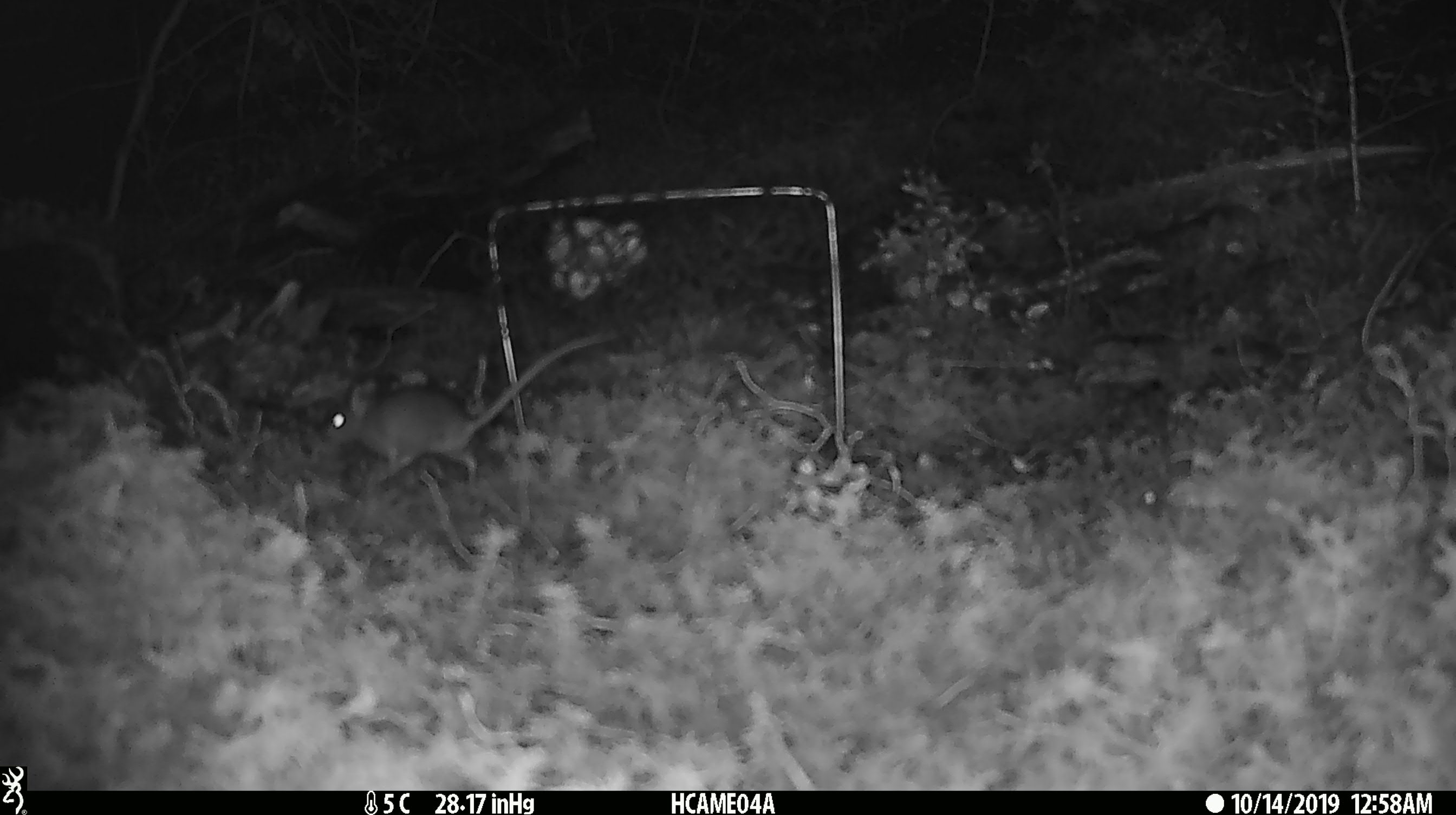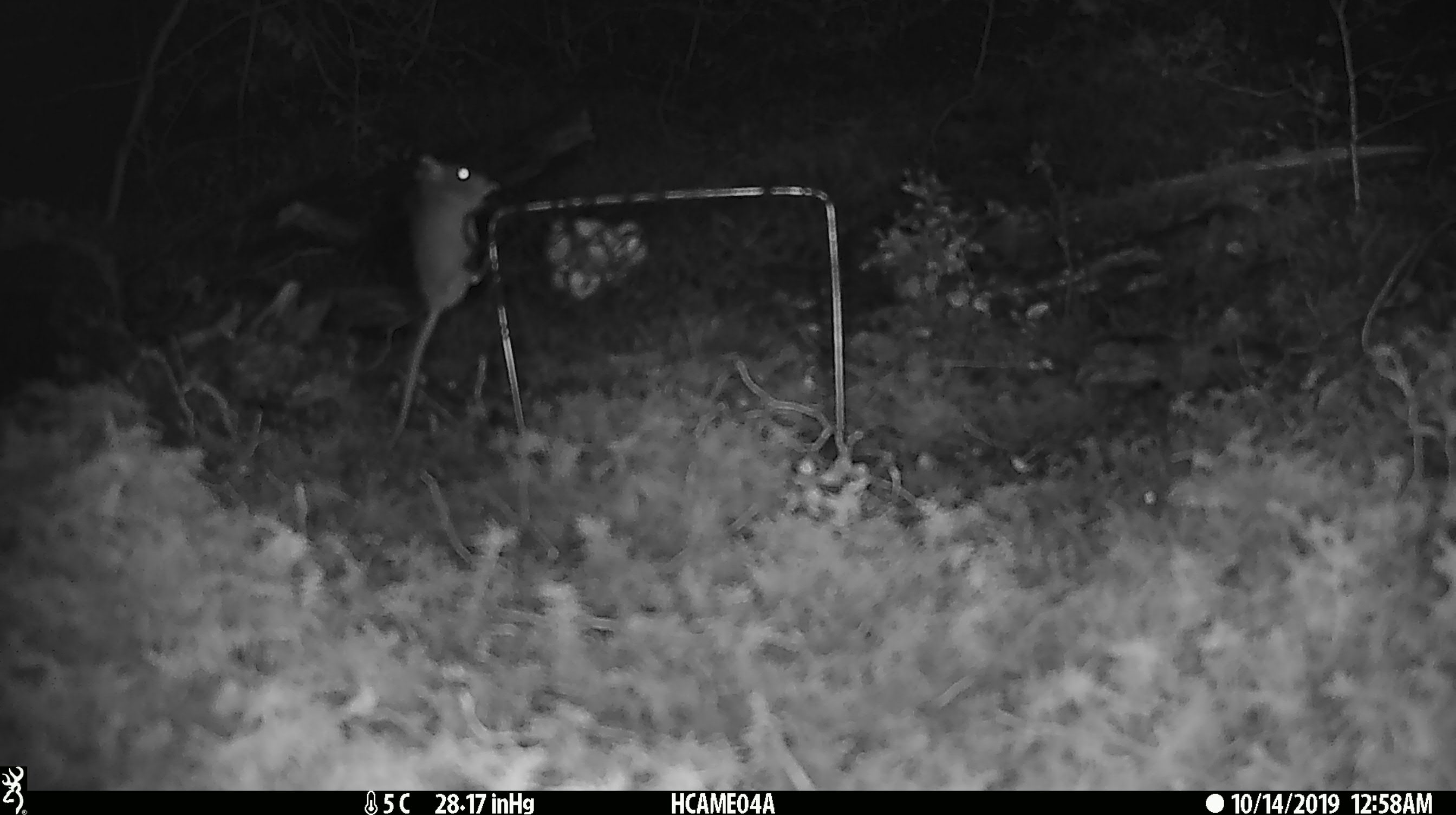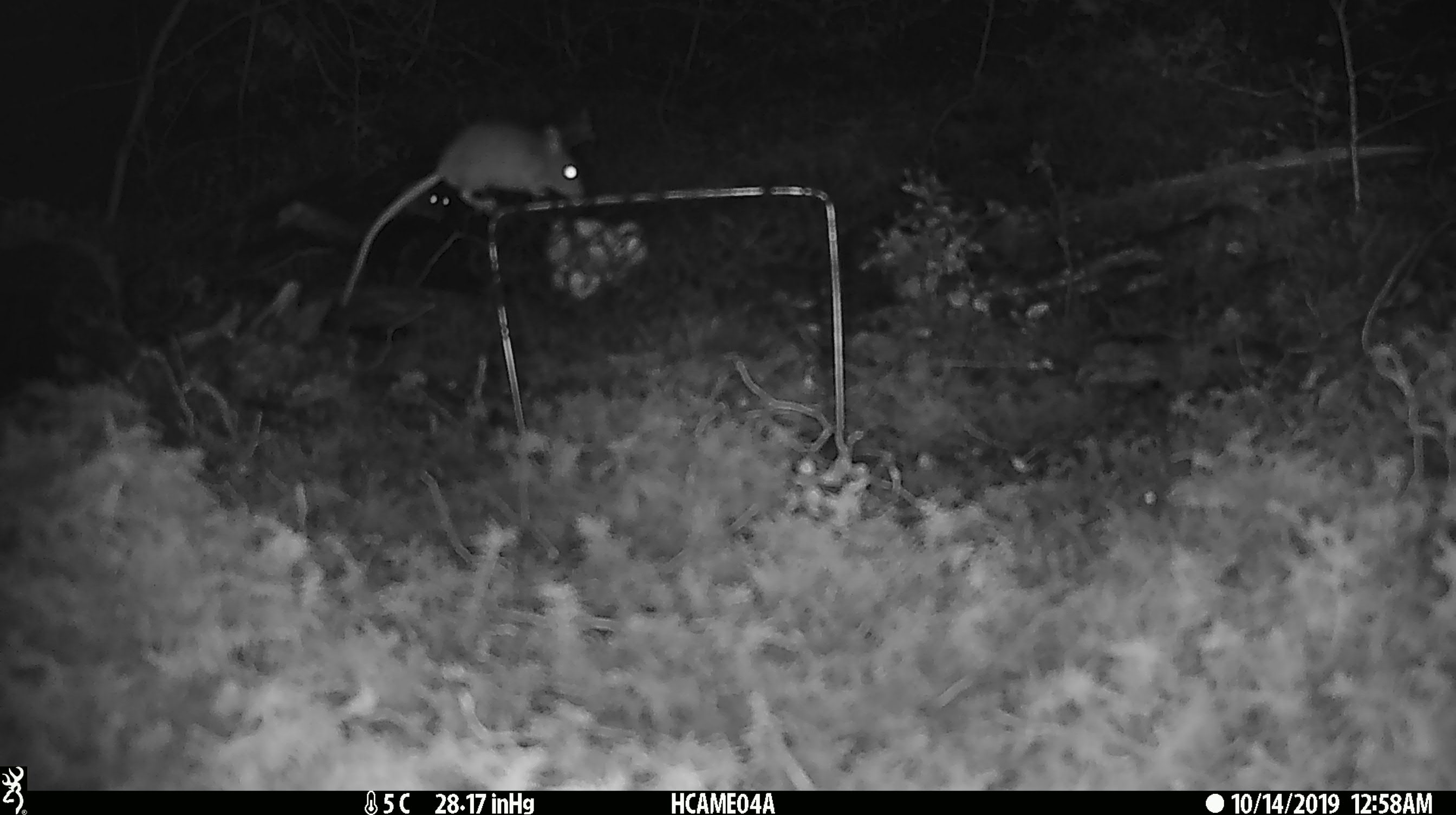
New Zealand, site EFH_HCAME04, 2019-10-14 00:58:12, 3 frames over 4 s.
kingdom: Animalia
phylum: Chordata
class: Mammalia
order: Rodentia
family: Muridae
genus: Mus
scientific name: Mus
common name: mouse